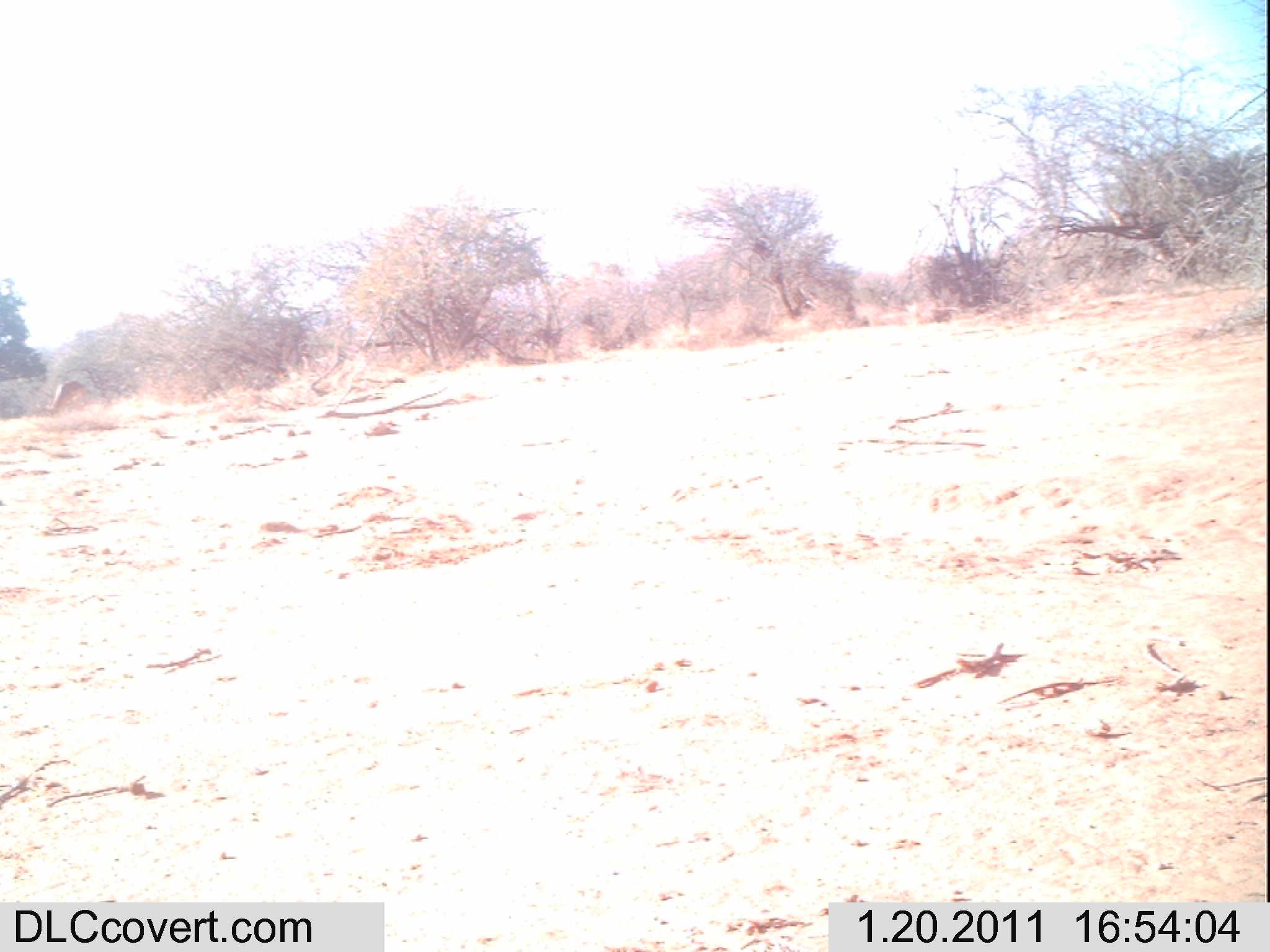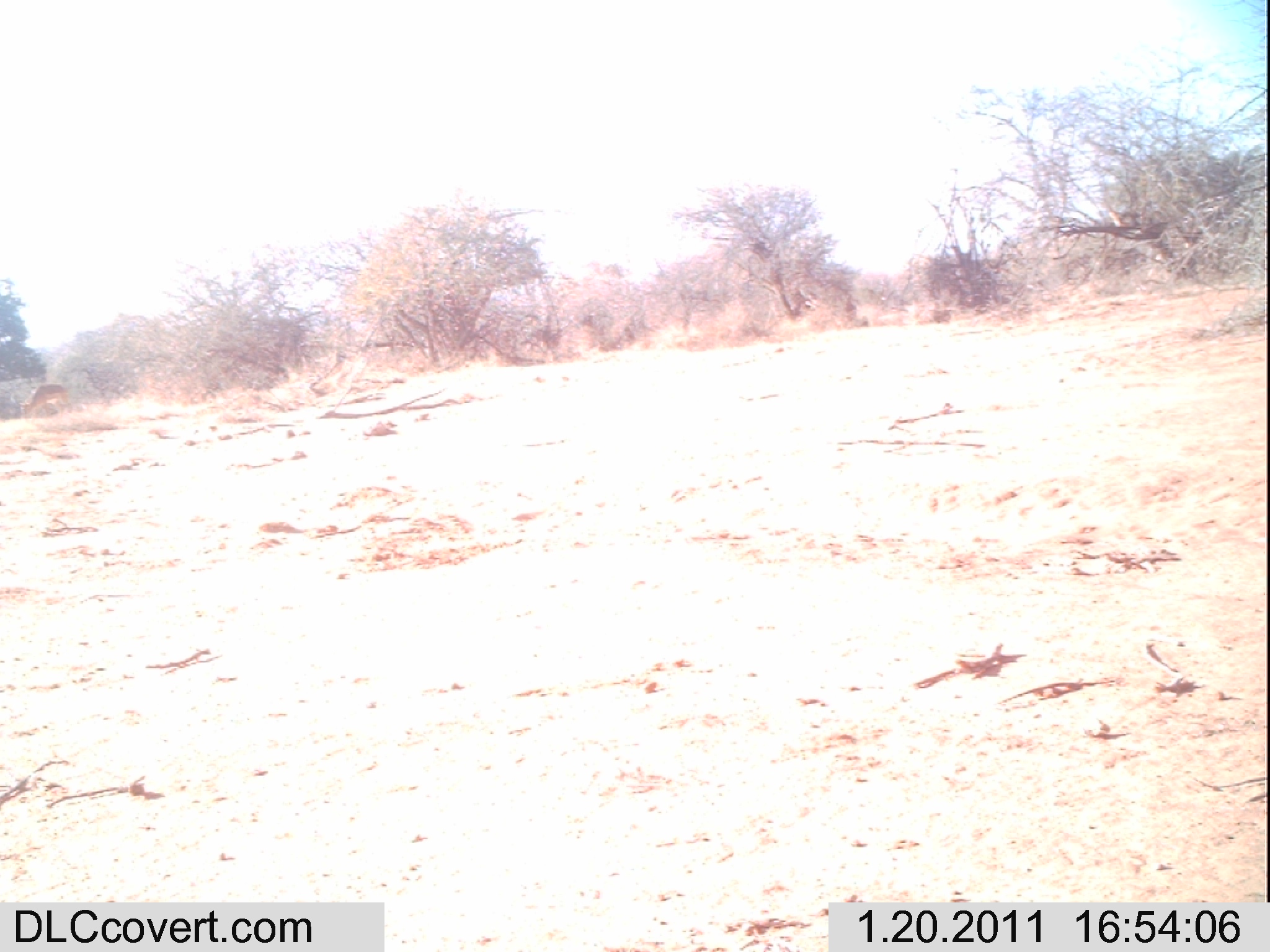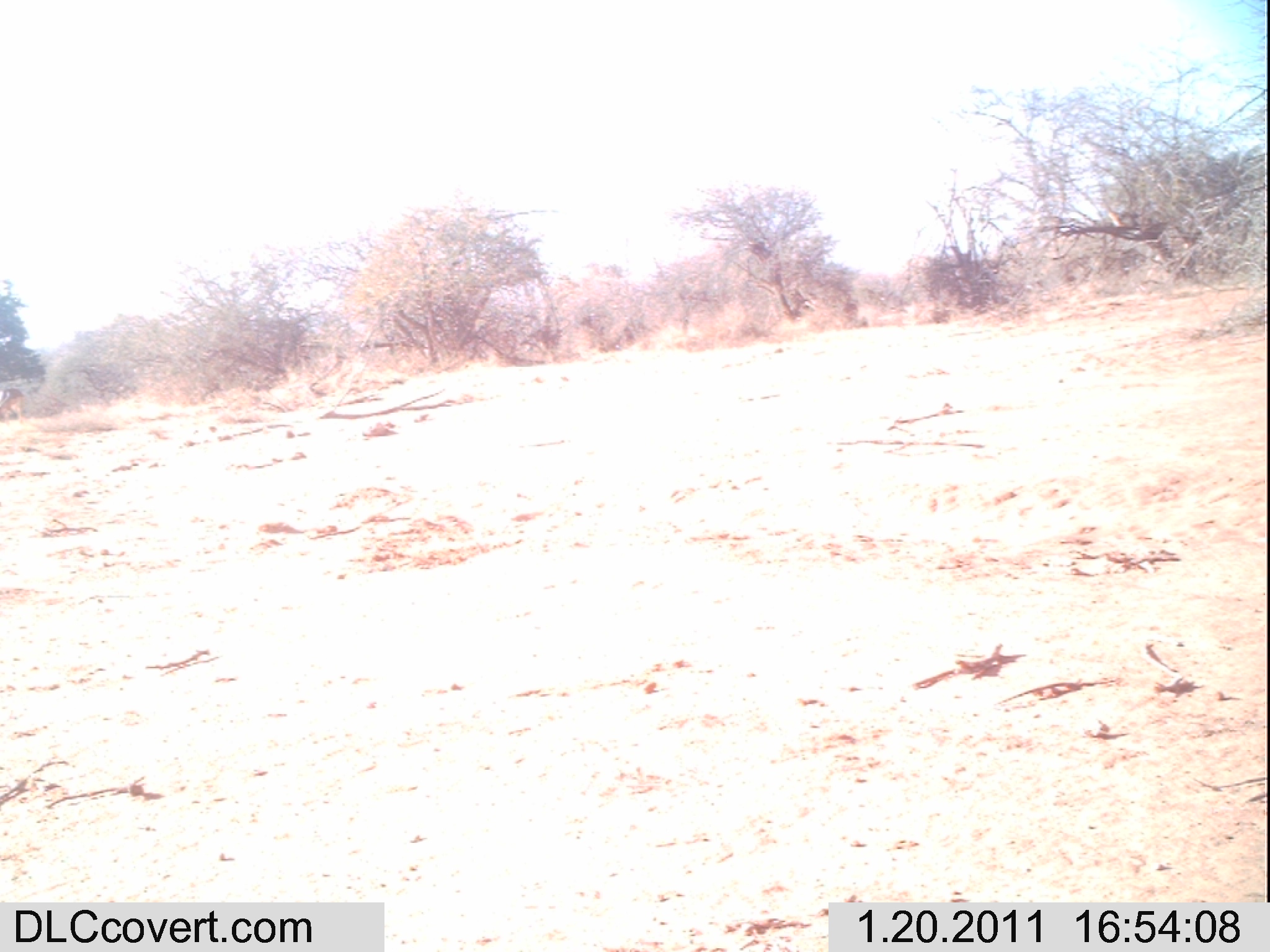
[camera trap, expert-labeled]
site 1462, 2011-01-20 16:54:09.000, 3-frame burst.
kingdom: Animalia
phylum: Chordata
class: Mammalia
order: Artiodactyla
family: Bovidae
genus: Madoqua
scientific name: Madoqua guentheri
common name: günther's dik-dik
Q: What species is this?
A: Madoqua guentheri (günther's dik-dik).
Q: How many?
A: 1.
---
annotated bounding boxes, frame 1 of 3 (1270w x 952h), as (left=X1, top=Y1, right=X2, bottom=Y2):
madoqua guentheri: (left=49, top=379, right=88, bottom=415)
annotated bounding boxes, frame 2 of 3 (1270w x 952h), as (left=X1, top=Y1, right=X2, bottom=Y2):
madoqua guentheri: (left=19, top=383, right=72, bottom=417)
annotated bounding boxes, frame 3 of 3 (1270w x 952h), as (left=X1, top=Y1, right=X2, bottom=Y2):
madoqua guentheri: (left=0, top=388, right=26, bottom=426)